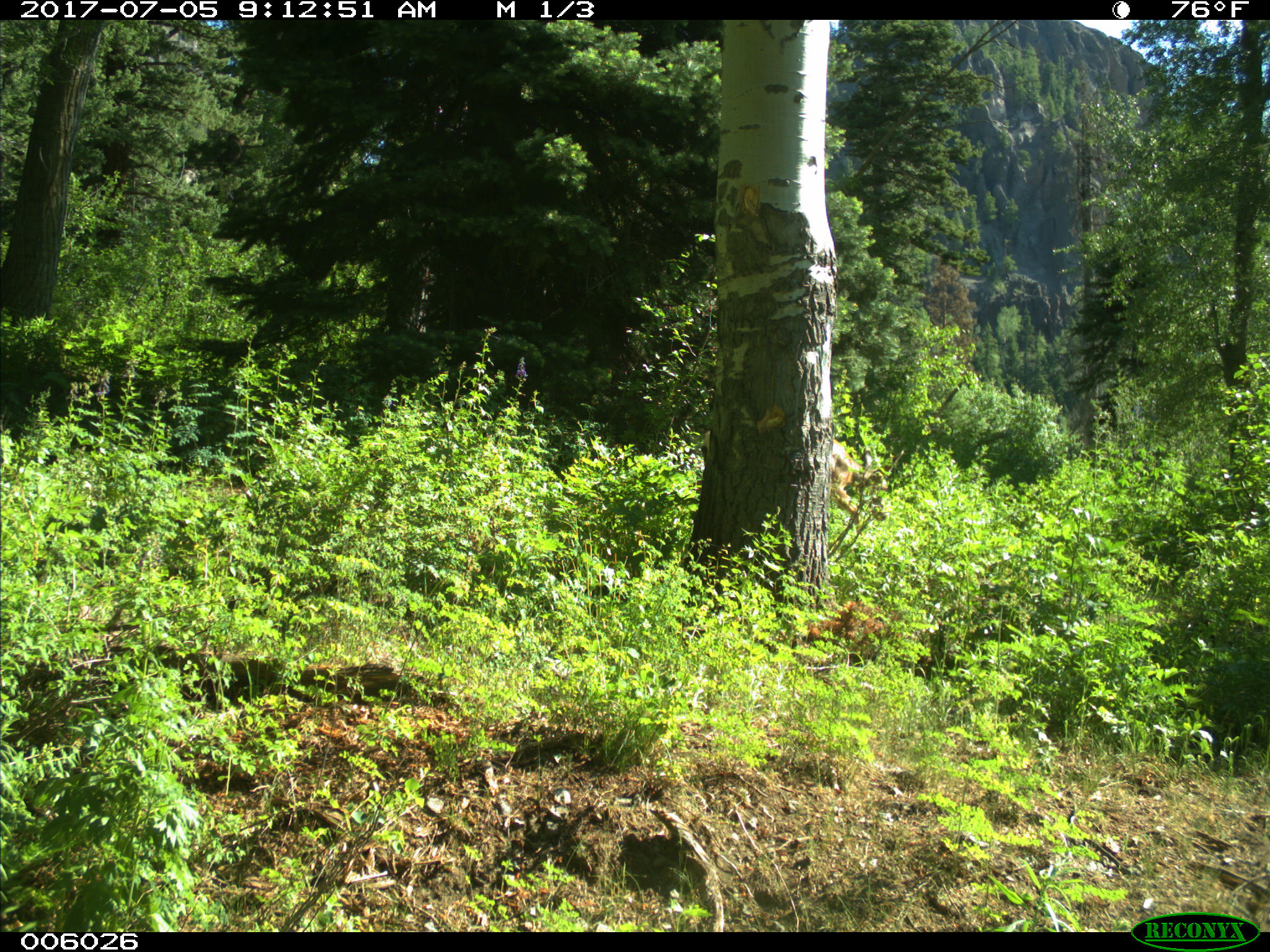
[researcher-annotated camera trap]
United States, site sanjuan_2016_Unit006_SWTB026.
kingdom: Animalia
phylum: Chordata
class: Mammalia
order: Artiodactyla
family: Cervidae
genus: Odocoileus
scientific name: Odocoileus hemionus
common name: mule deer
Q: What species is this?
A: Odocoileus hemionus (mule deer).